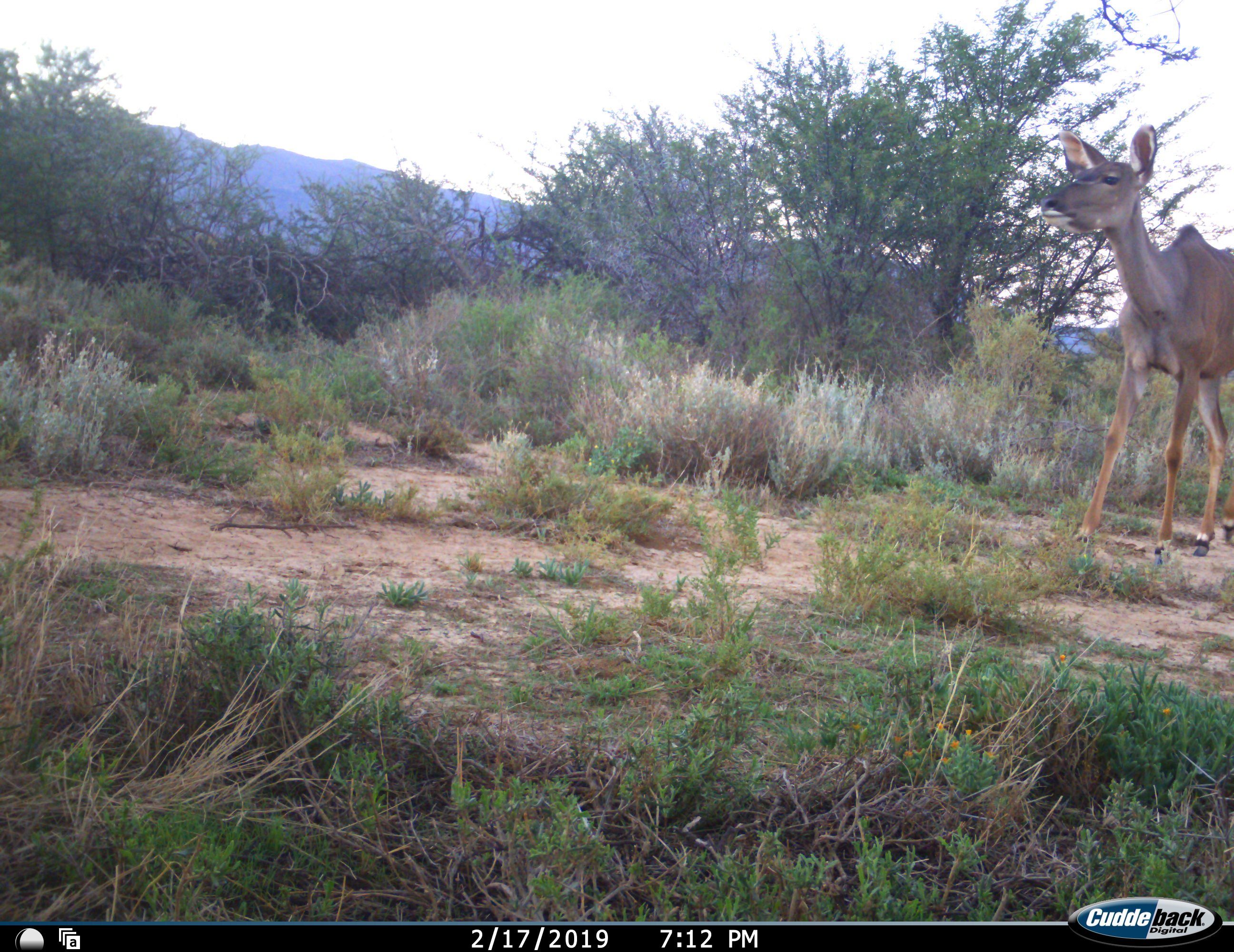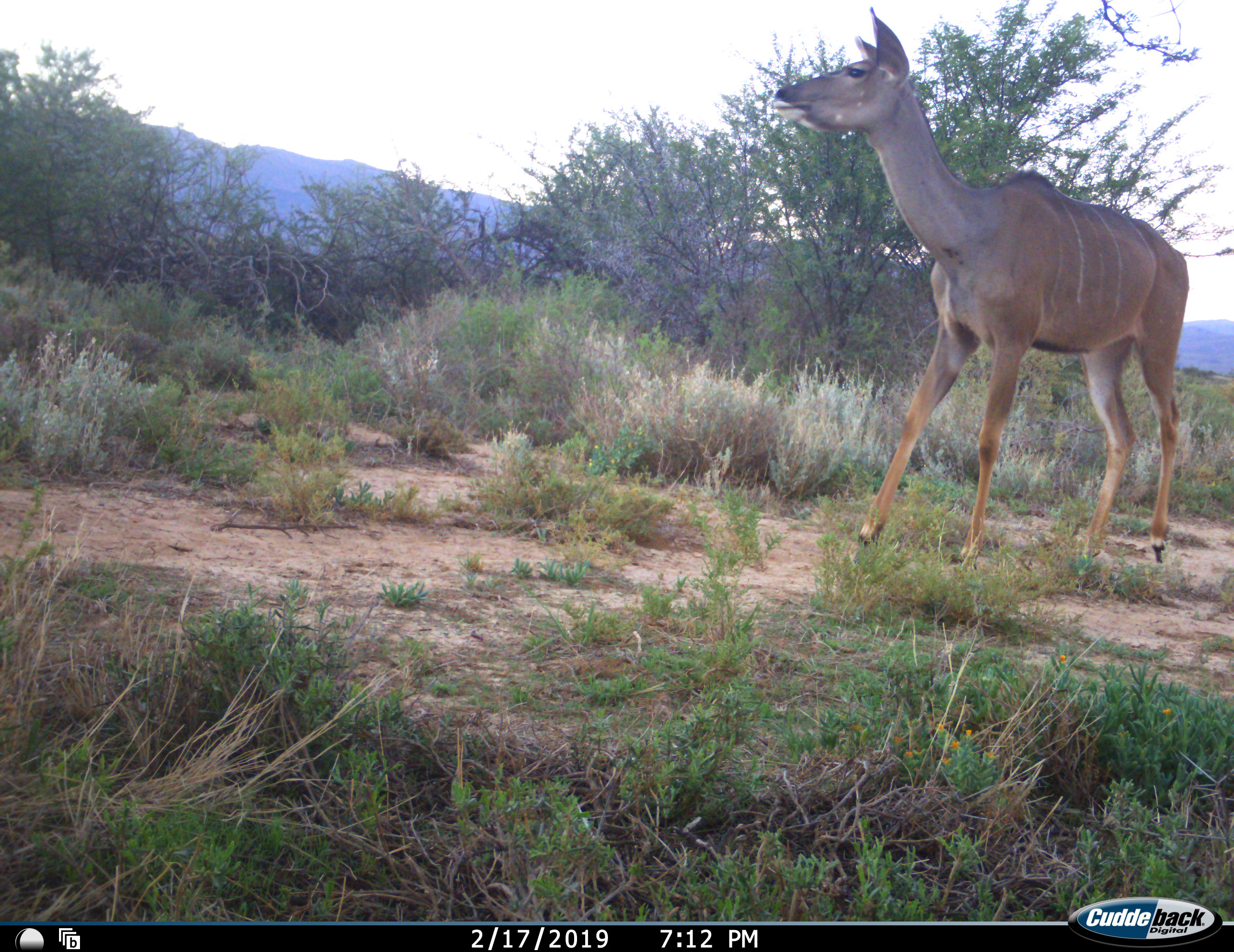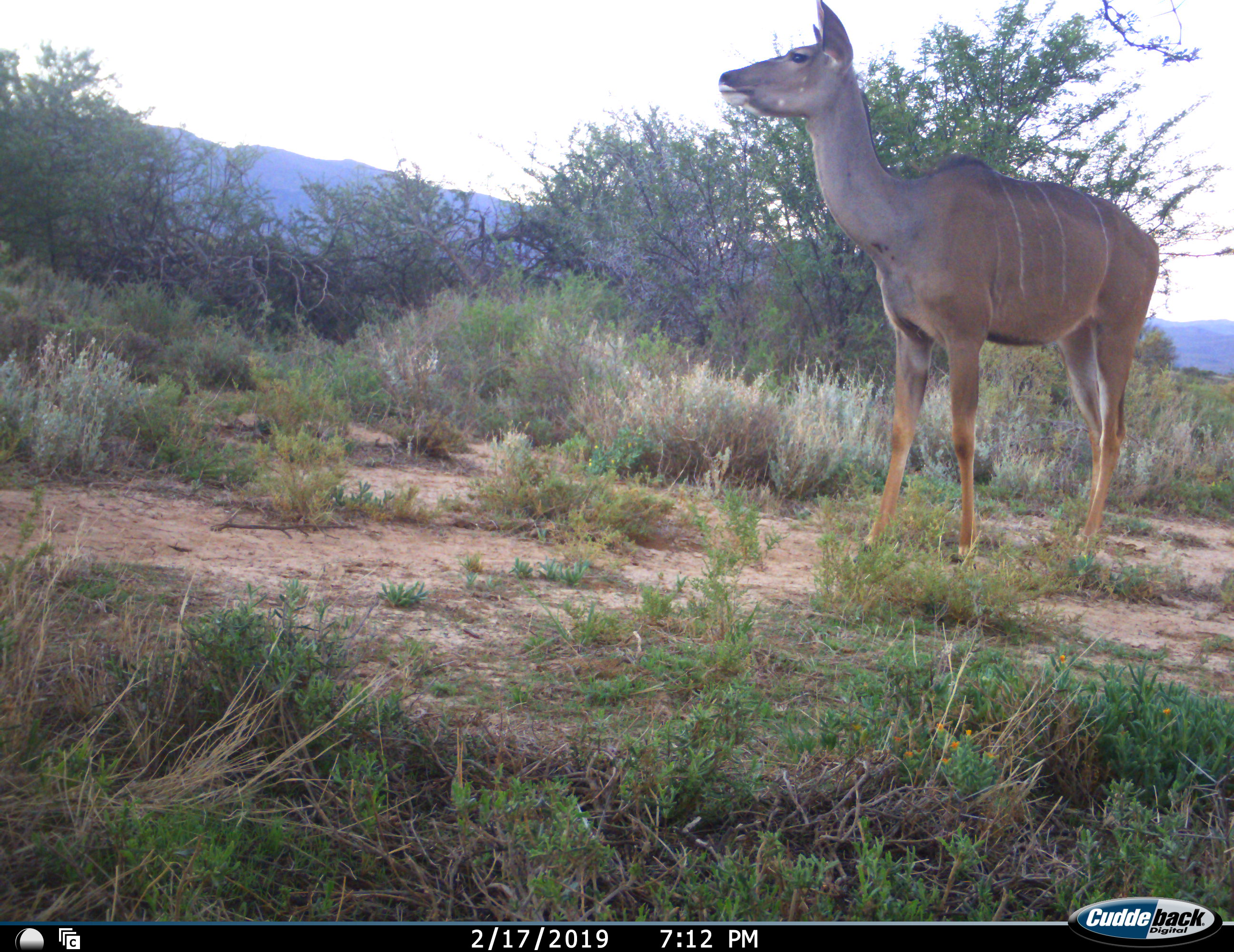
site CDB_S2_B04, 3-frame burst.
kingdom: Animalia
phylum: Chordata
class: Mammalia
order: Artiodactyla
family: Bovidae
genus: Tragelaphus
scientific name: Tragelaphus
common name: kudu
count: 1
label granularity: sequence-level